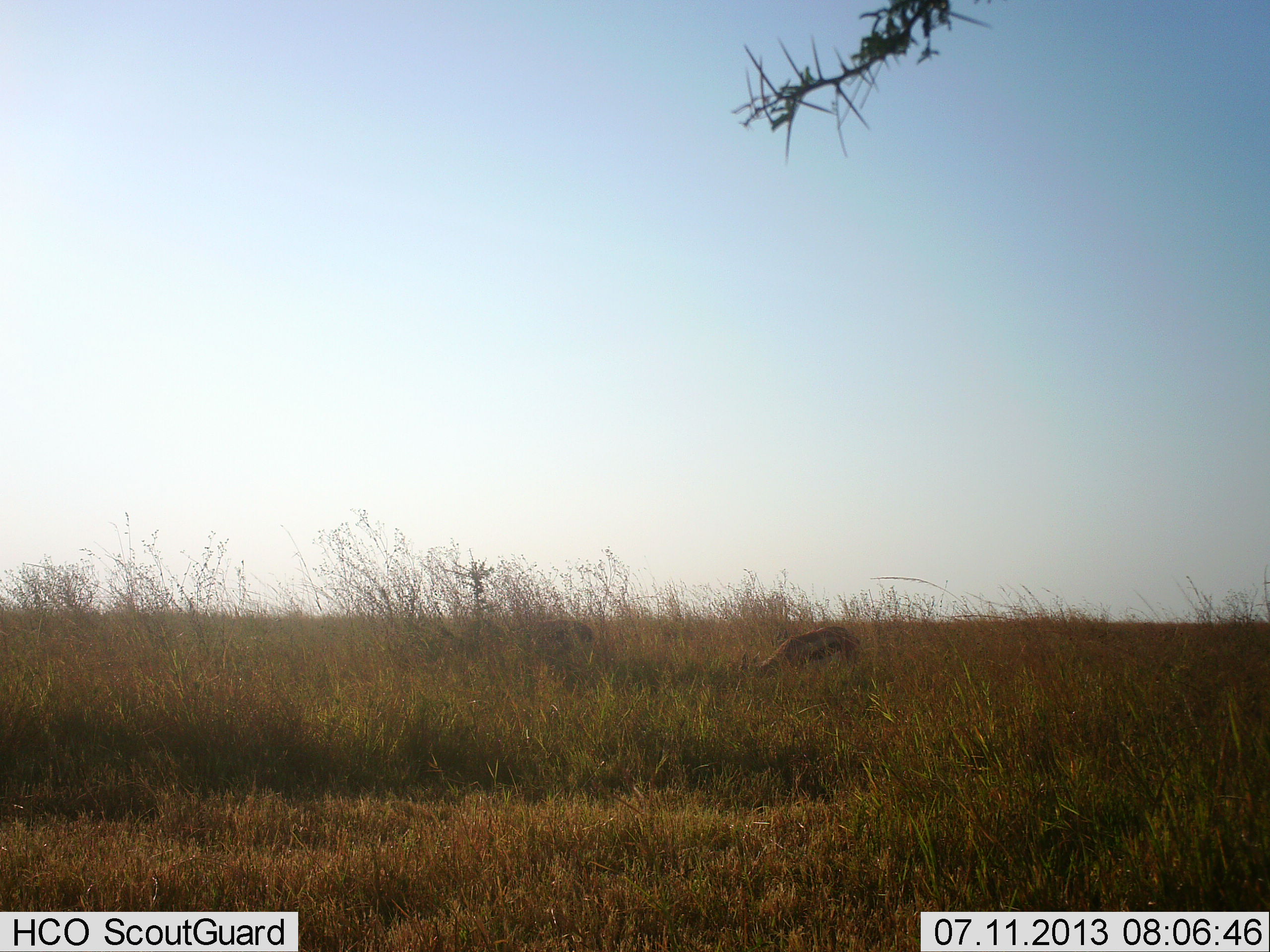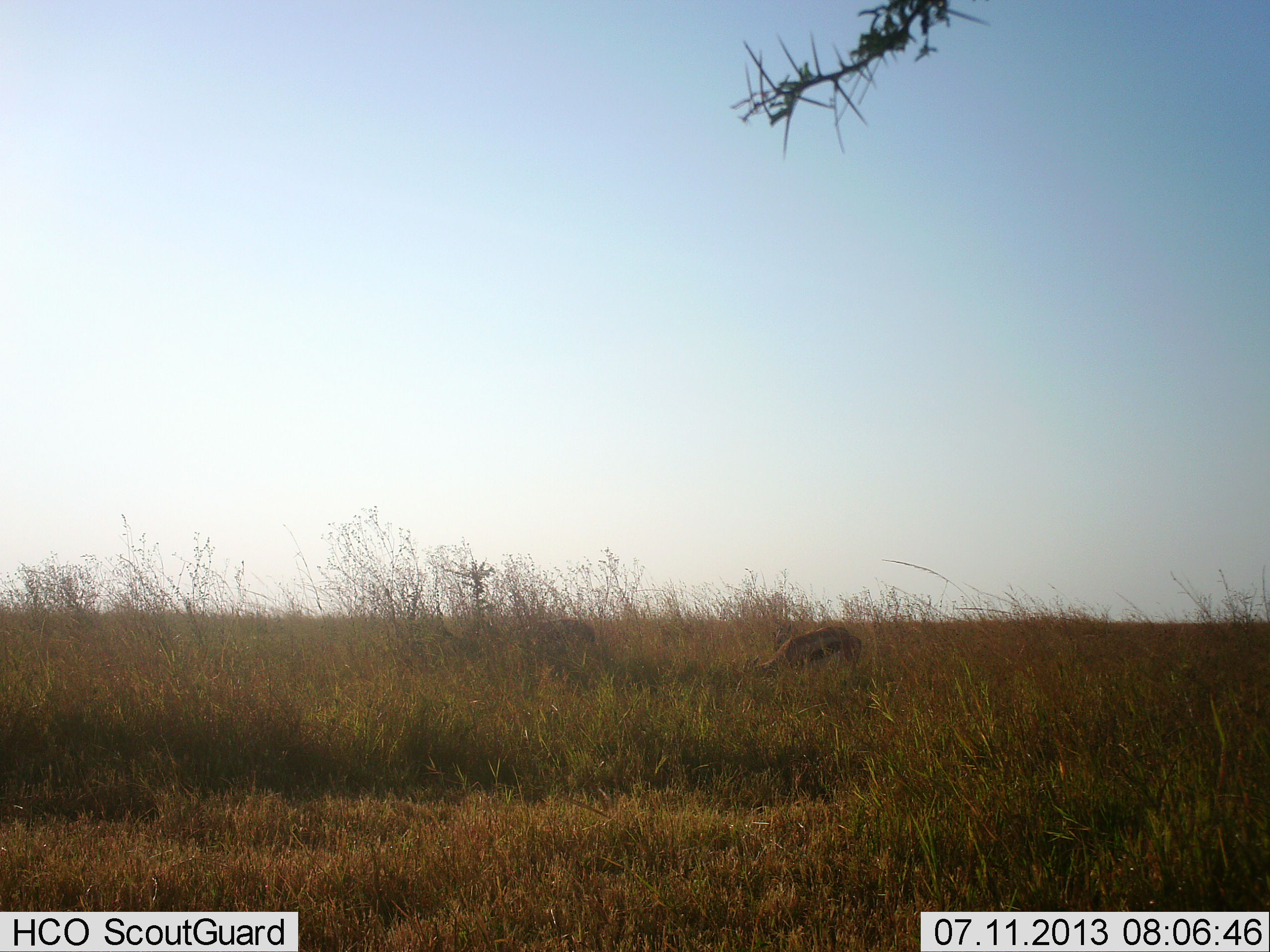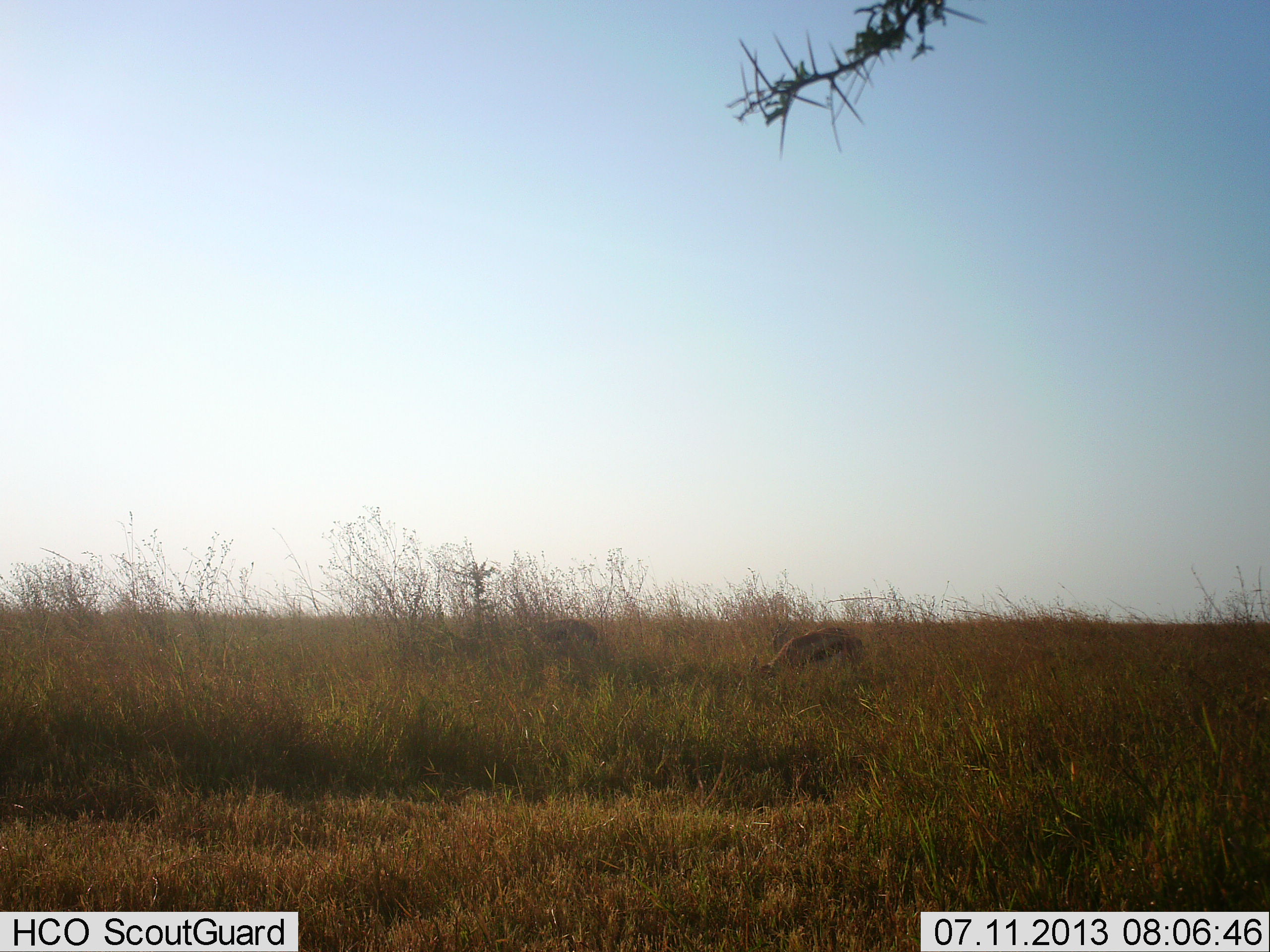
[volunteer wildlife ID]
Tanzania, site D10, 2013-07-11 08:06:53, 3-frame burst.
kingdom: Animalia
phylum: Chordata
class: Mammalia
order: Artiodactyla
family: Bovidae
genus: Eudorcas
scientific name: Eudorcas thomsonii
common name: thomson's gazelle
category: gazellethomsons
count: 1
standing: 17%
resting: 0%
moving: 3%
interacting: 0%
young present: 0%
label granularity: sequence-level